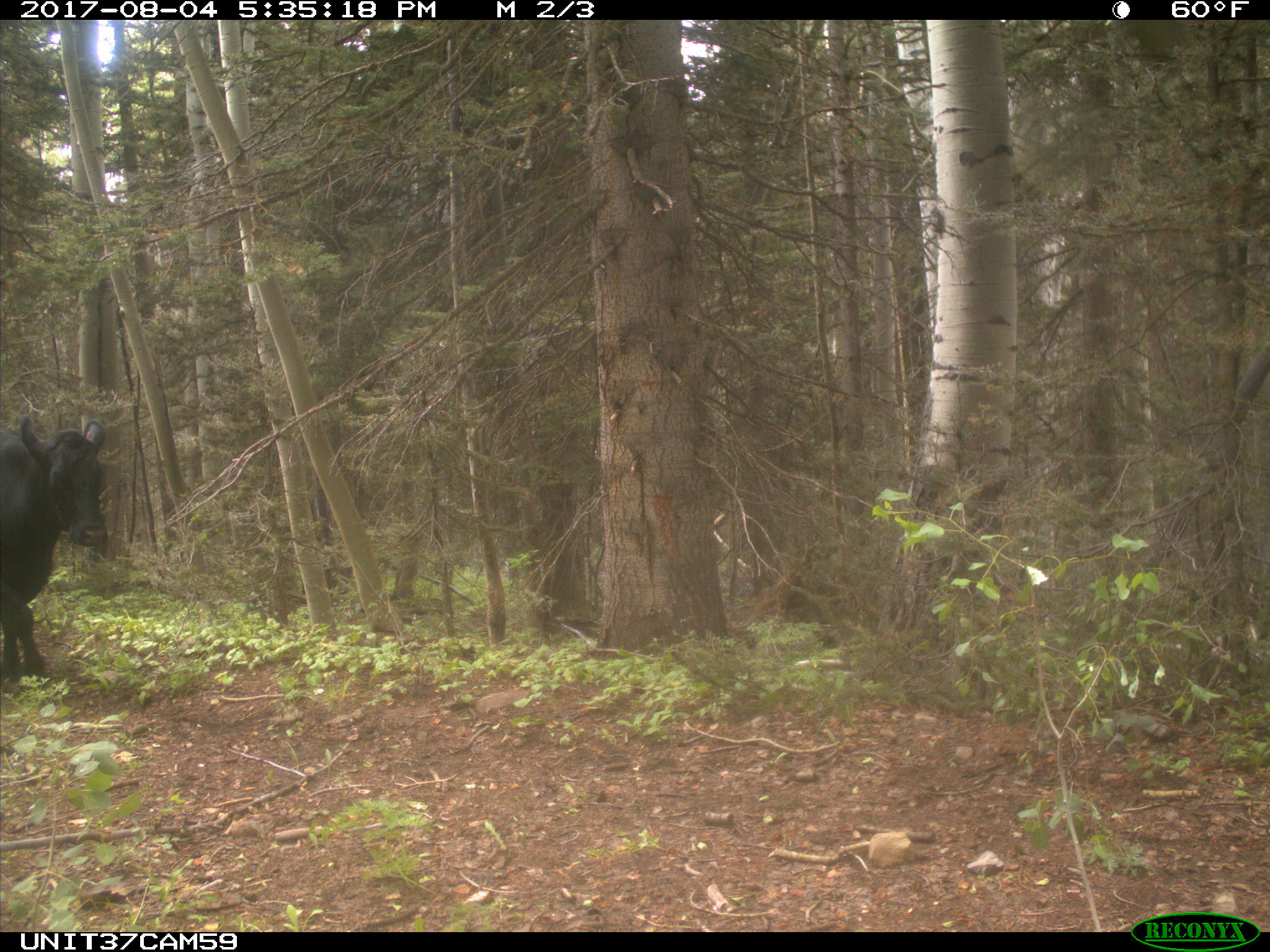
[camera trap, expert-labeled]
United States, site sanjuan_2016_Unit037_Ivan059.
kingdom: Animalia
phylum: Chordata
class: Mammalia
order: Artiodactyla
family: Bovidae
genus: Bos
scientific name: Bos taurus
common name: domestic cow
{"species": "Bos taurus (domestic cow)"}